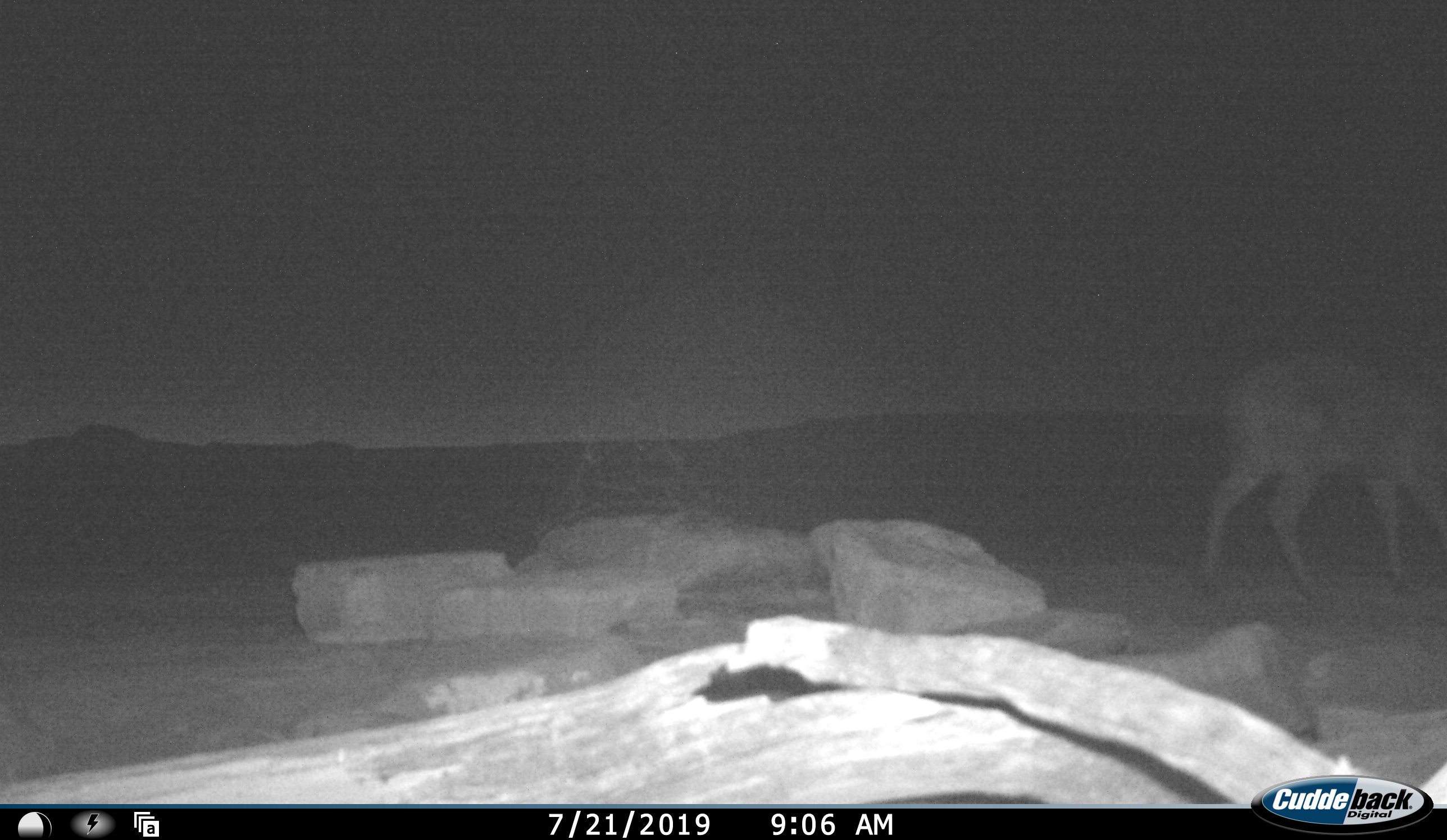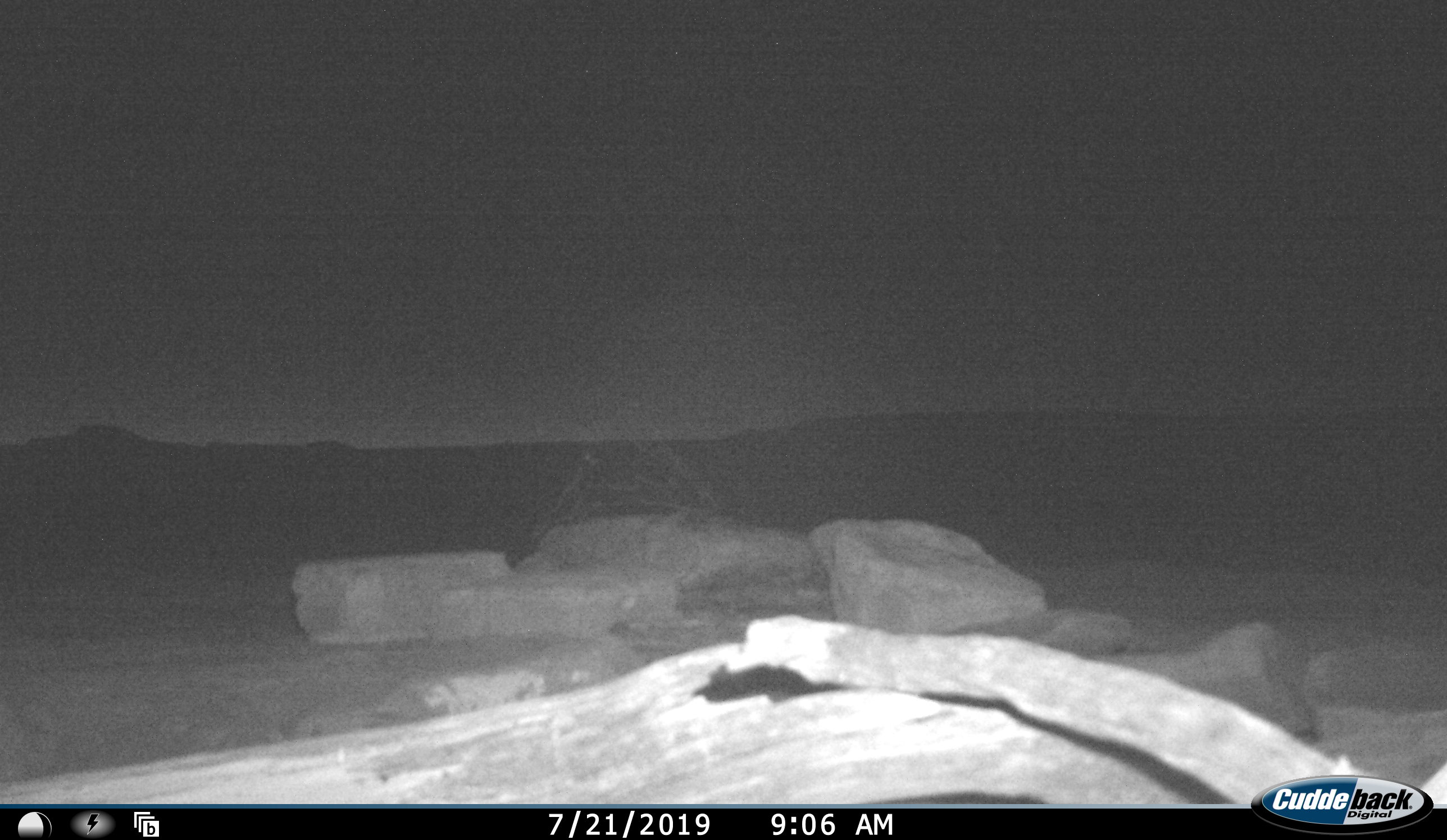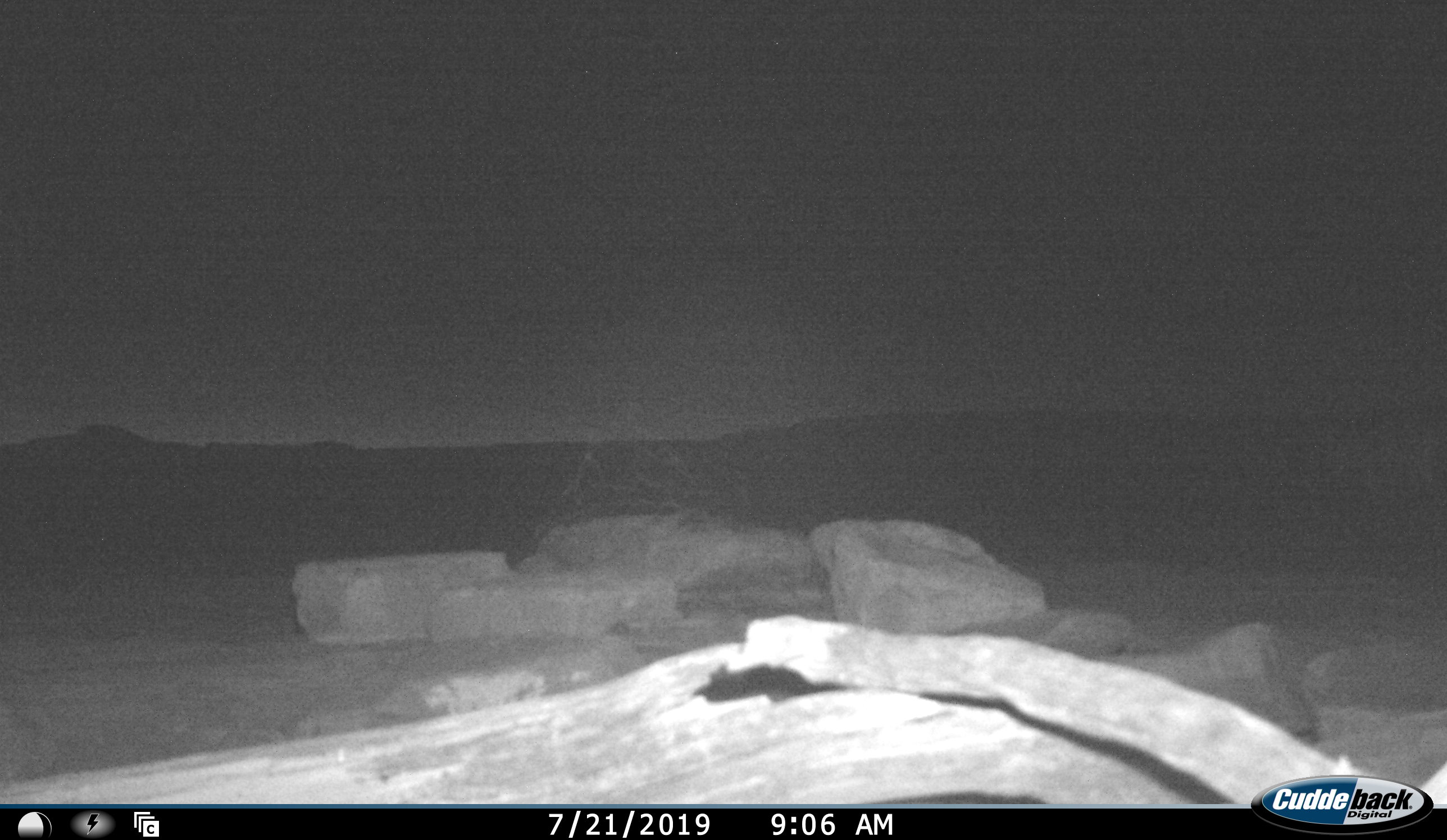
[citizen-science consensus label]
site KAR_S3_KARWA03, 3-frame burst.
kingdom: Animalia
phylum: Chordata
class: Mammalia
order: Artiodactyla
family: Bovidae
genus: Sylvicapra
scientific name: Sylvicapra grimmia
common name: common duiker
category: duikercommongrey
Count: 1.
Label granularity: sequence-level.